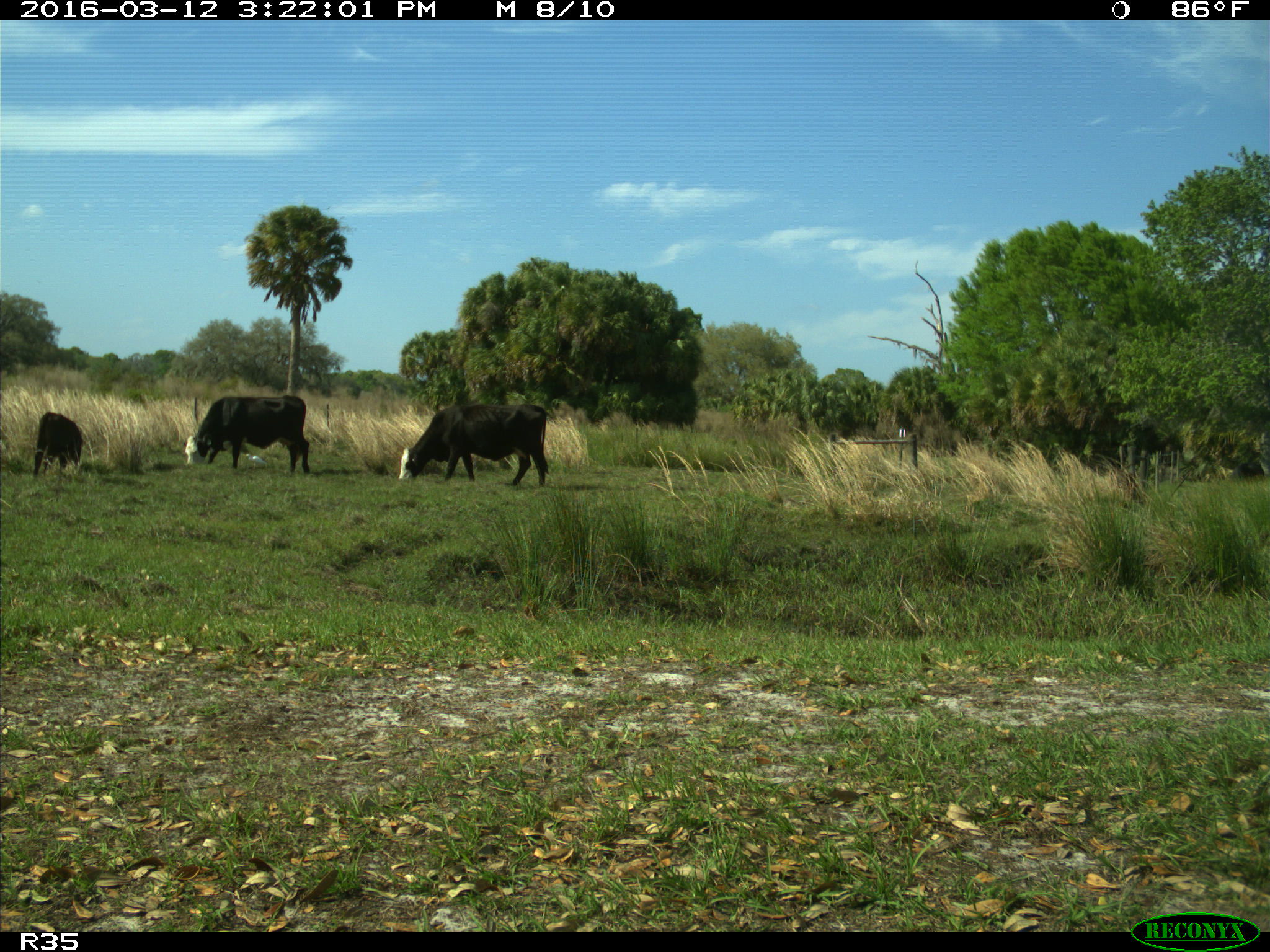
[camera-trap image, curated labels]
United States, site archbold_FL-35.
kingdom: Animalia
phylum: Chordata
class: Mammalia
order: Artiodactyla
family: Bovidae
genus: Bos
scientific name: Bos taurus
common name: domestic cow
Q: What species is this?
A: Bos taurus (domestic cow).